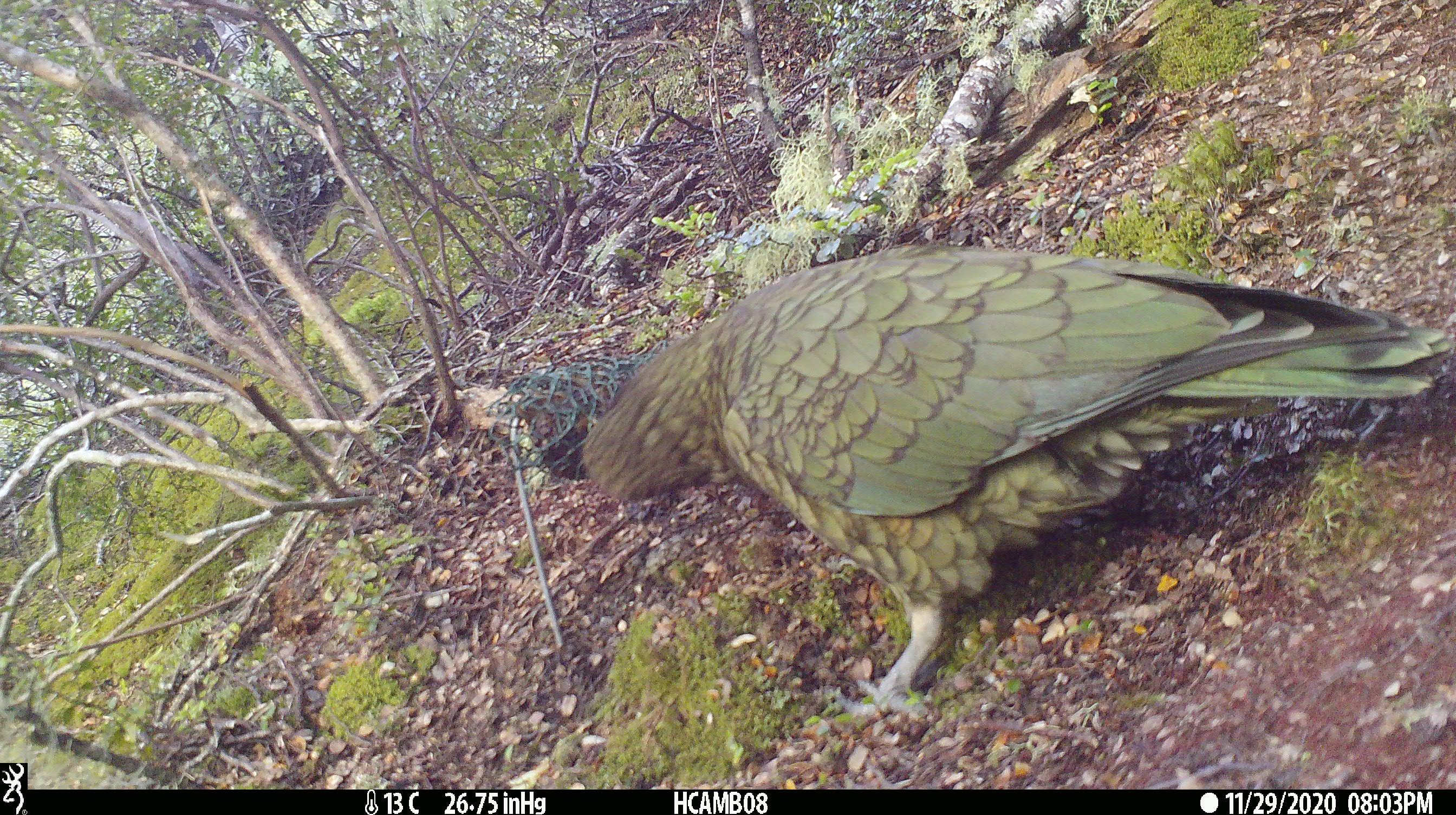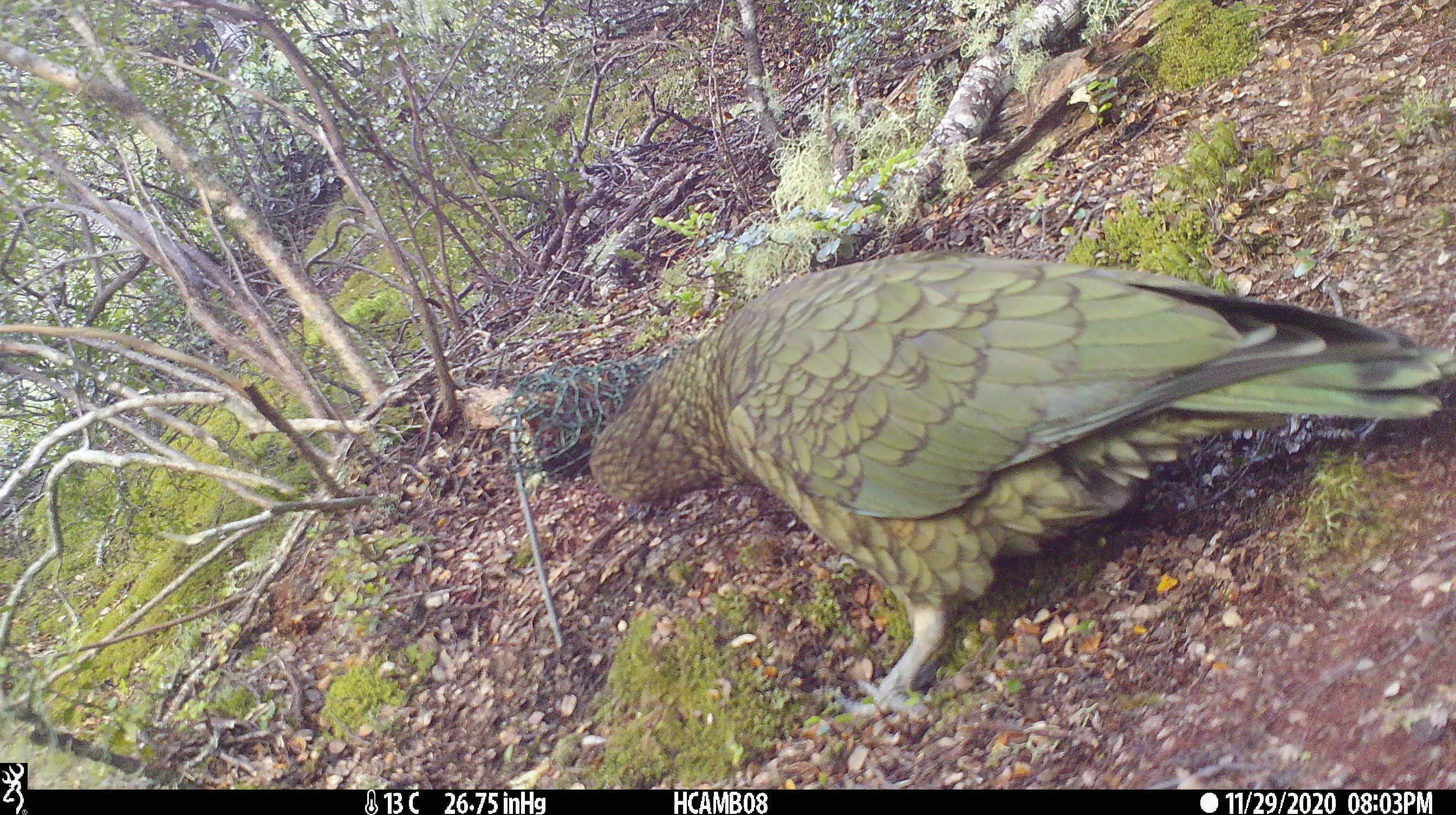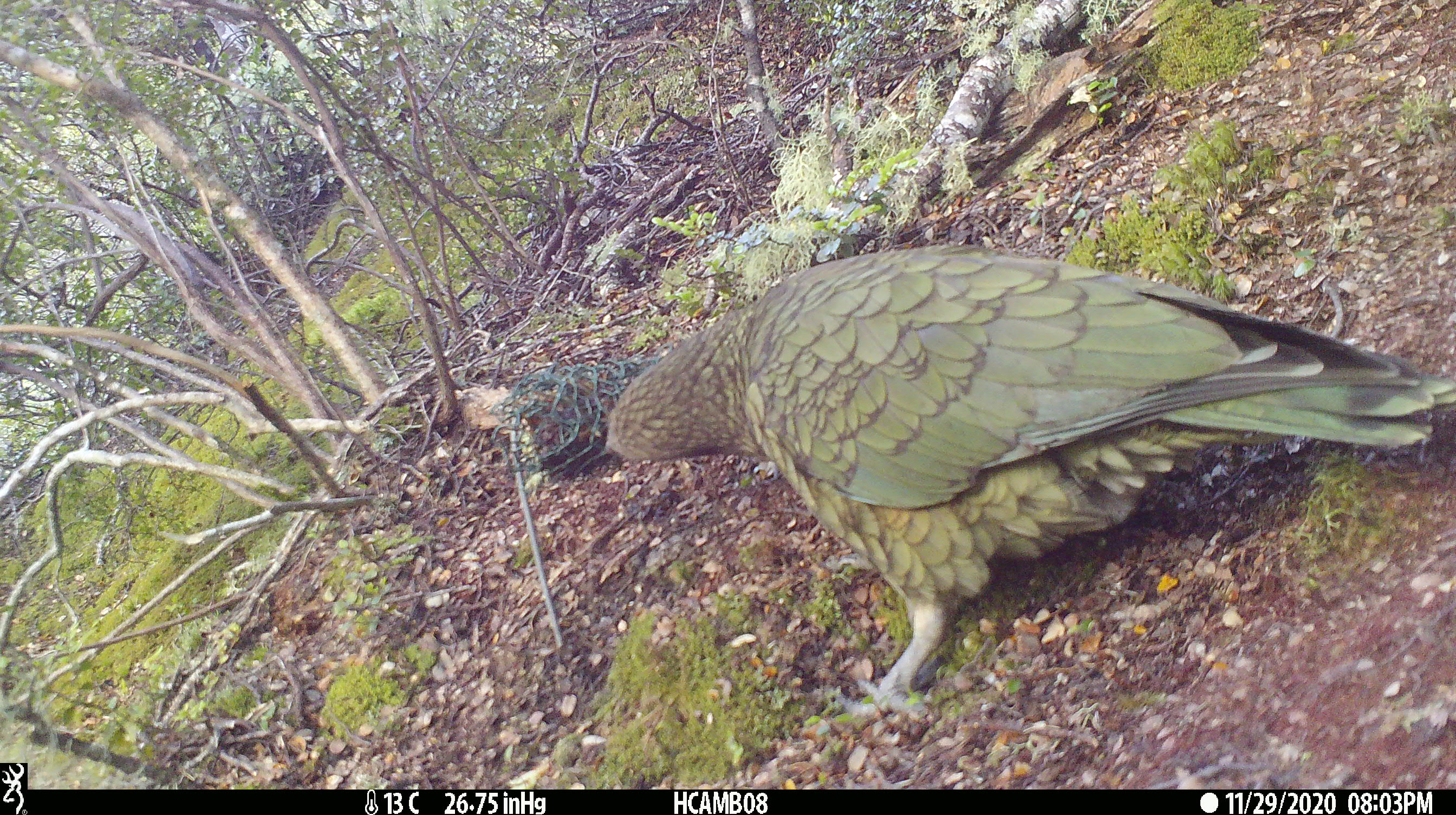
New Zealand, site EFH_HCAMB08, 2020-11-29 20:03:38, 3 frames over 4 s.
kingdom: Animalia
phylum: Chordata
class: Aves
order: Psittaciformes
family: Strigopidae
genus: Nestor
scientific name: Nestor notabilis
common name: kea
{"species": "kea (Nestor notabilis)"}